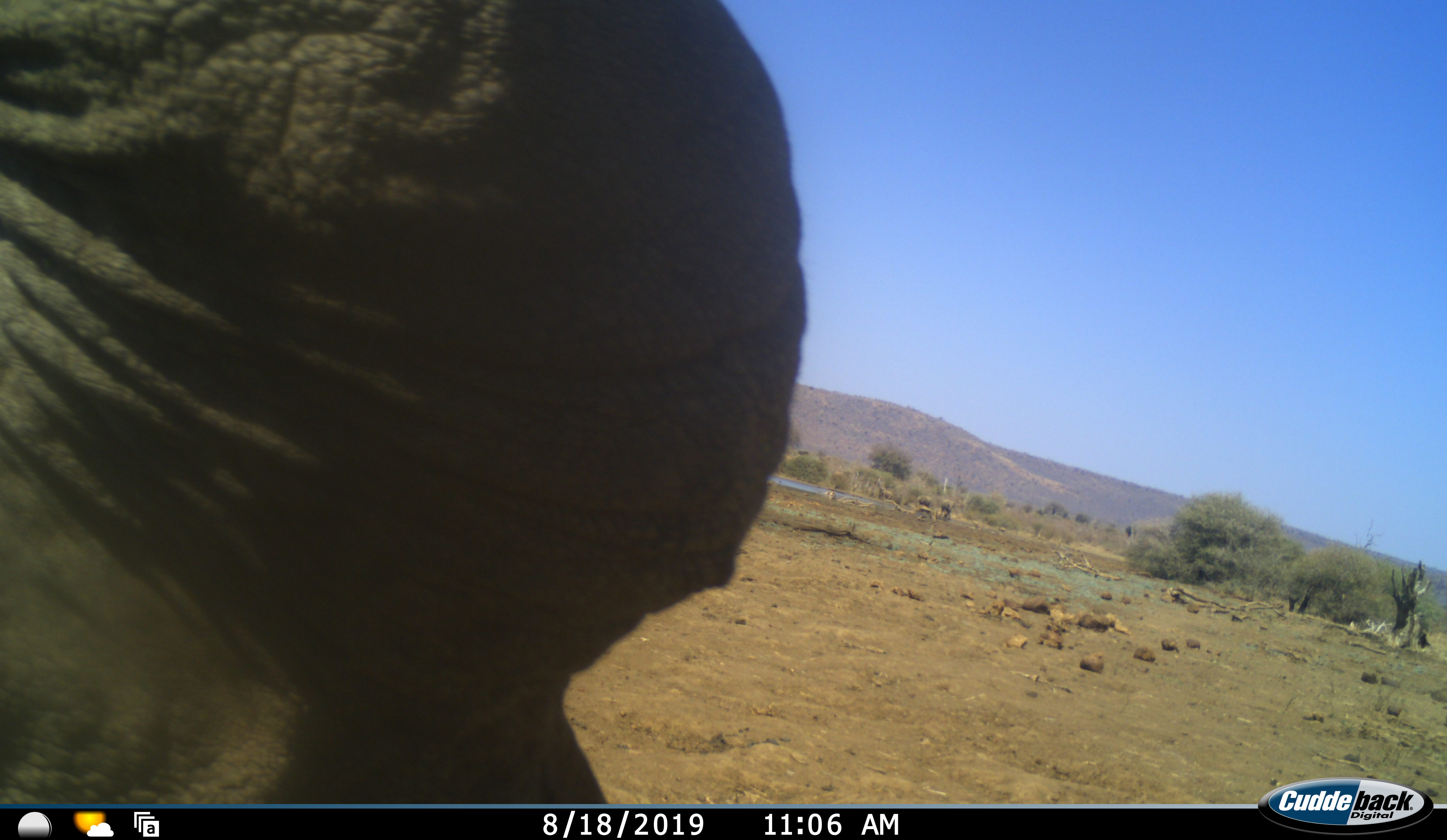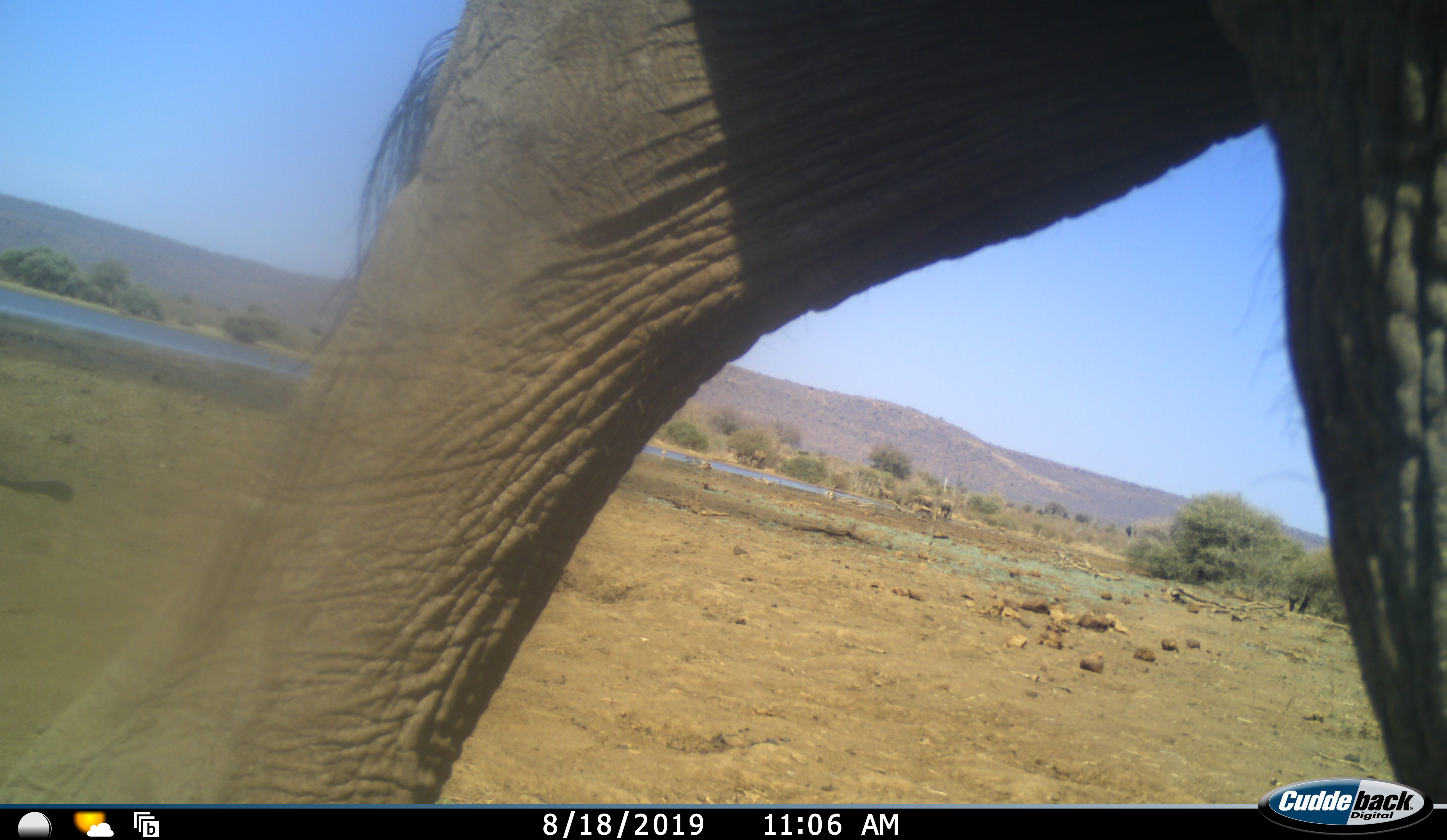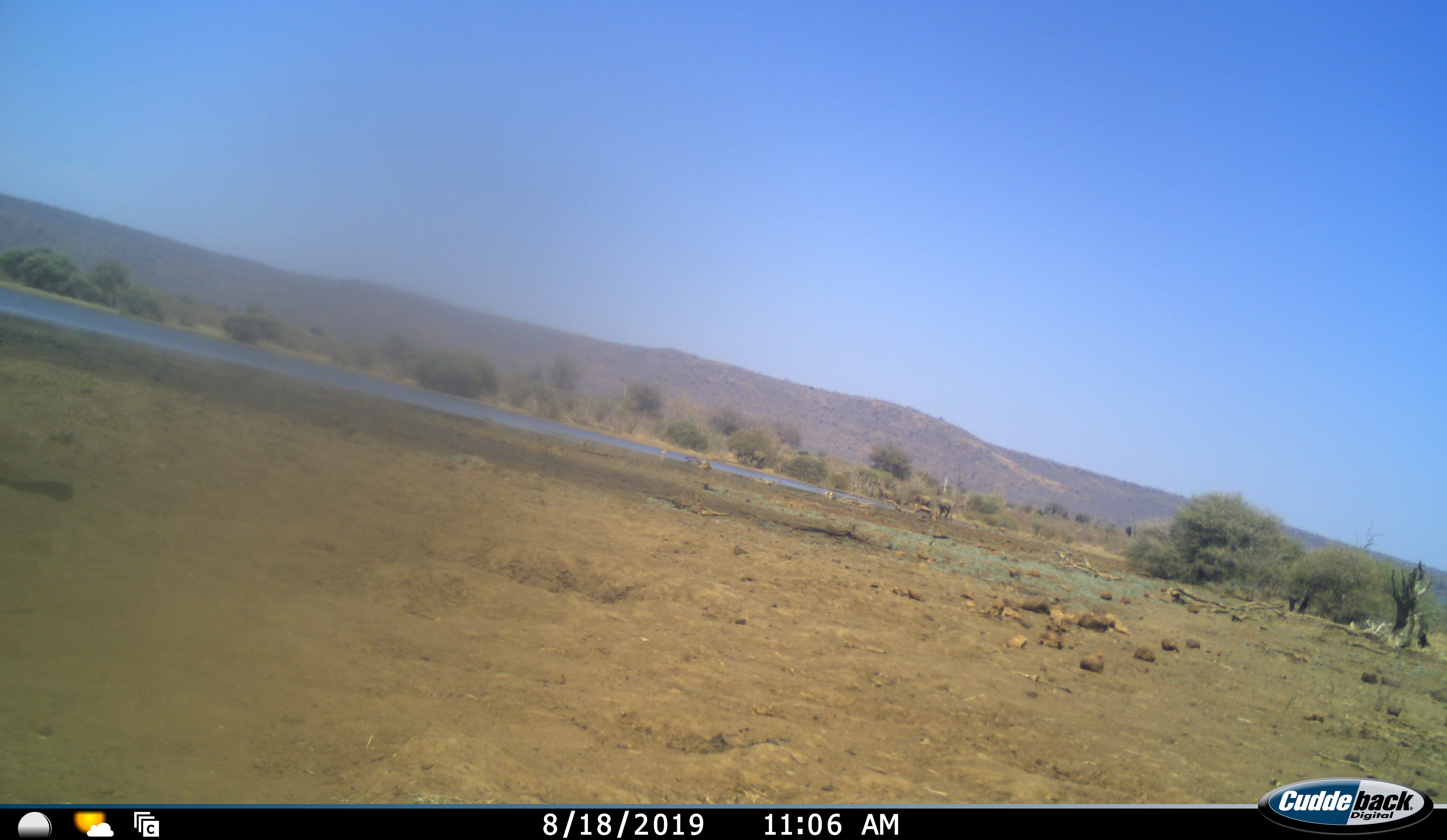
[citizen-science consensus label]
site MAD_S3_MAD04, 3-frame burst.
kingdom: Animalia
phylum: Chordata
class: Mammalia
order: Proboscidea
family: Elephantidae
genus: Loxodonta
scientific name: Loxodonta africana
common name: african bush elephant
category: elephant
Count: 1.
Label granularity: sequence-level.